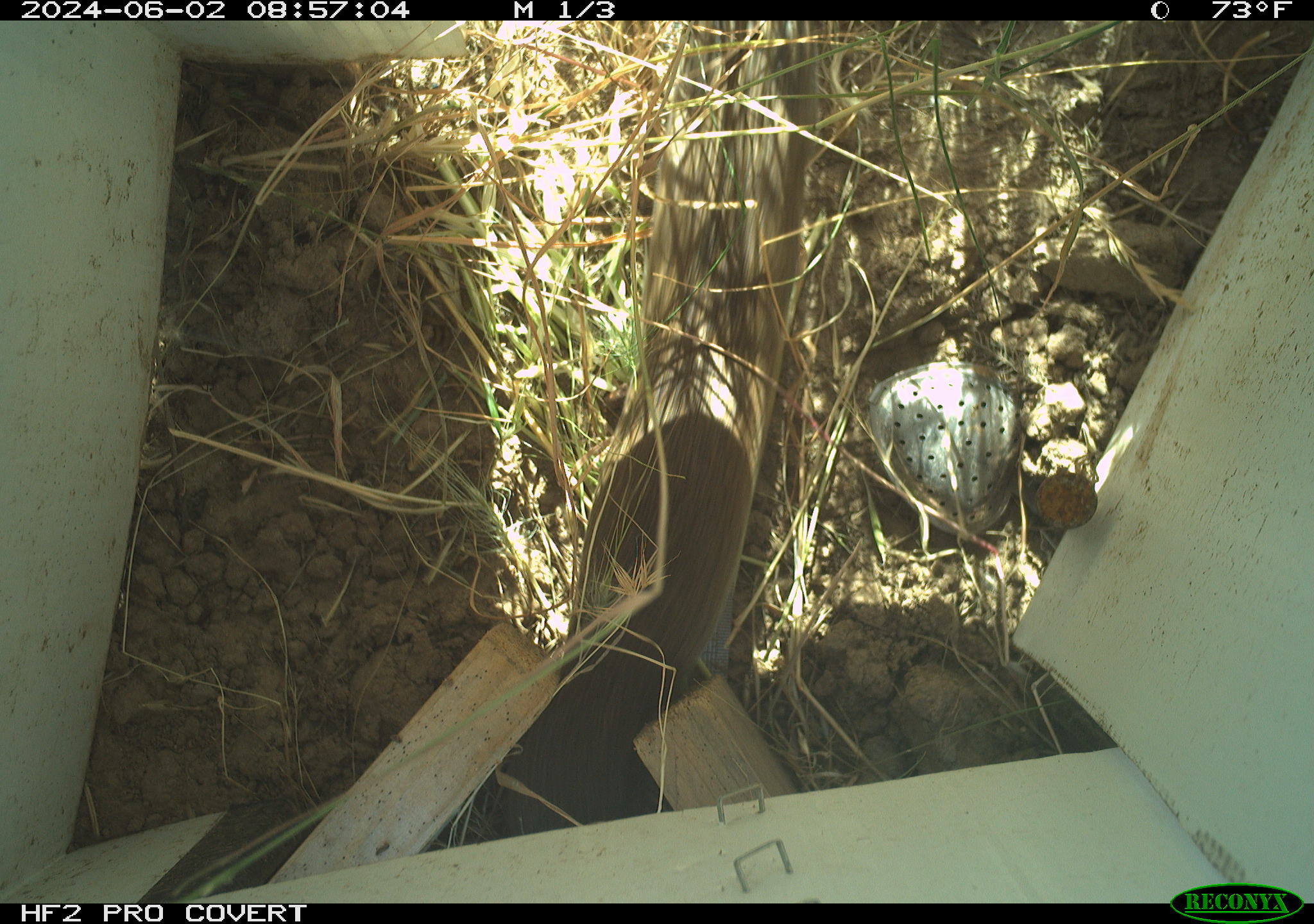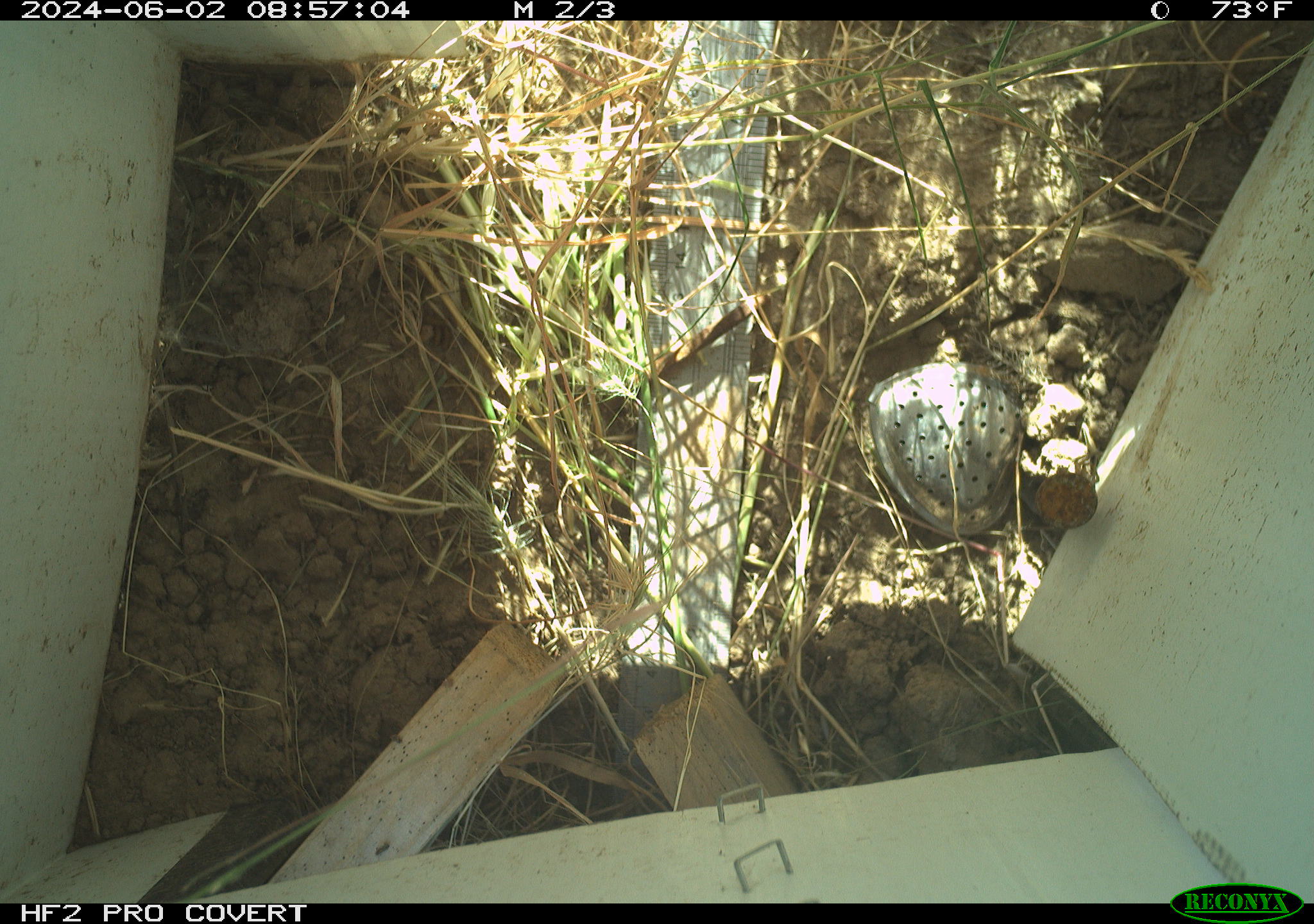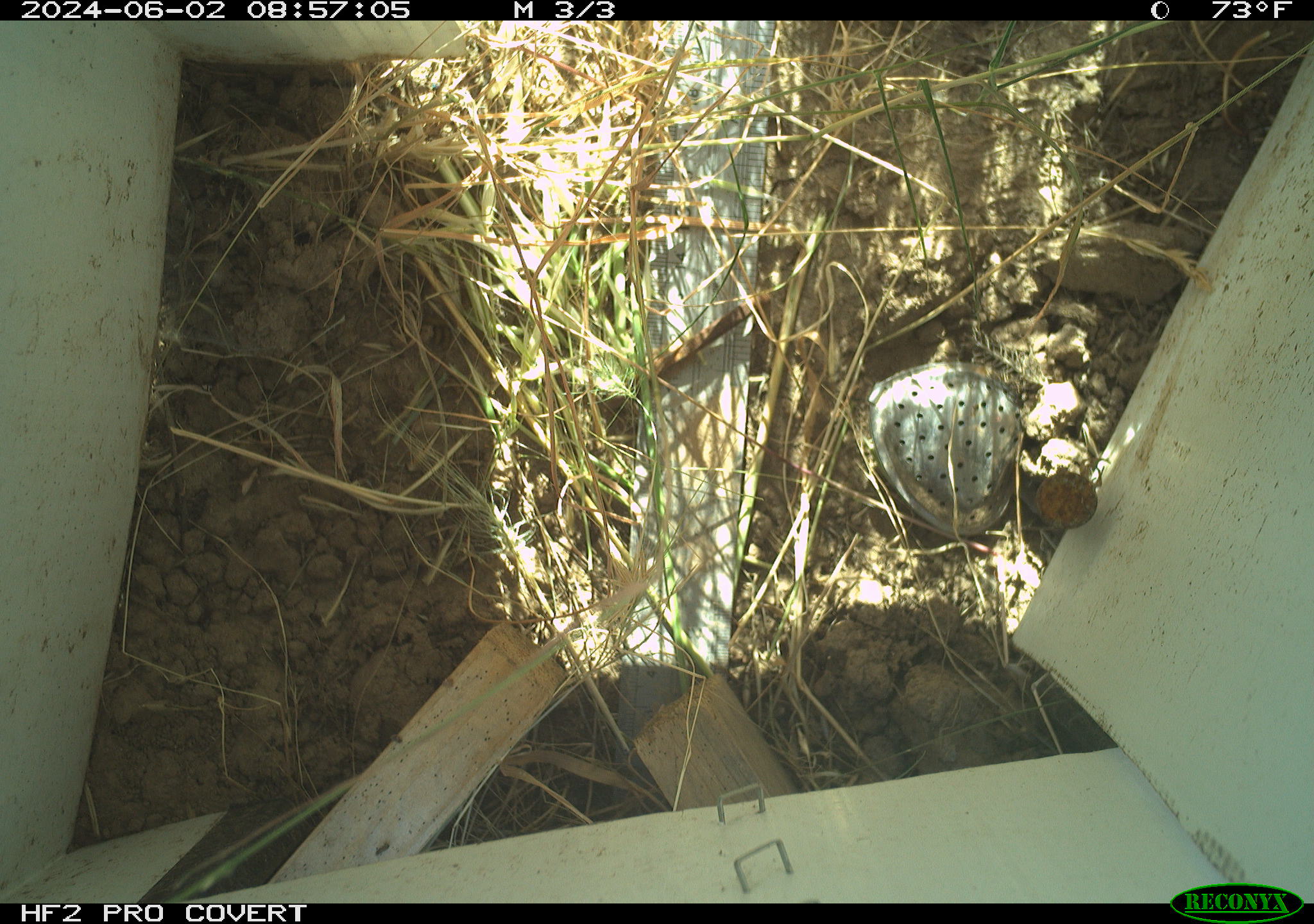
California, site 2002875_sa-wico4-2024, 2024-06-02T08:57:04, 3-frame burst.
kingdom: Animalia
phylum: Chordata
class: Mammalia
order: Rodentia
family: Cricetidae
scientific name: Arvicolinae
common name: voles, lemmings, and muskrats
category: arvicolinae subfamily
Arvicolinae subfamily (voles, lemmings, and muskrats) (Arvicolinae).